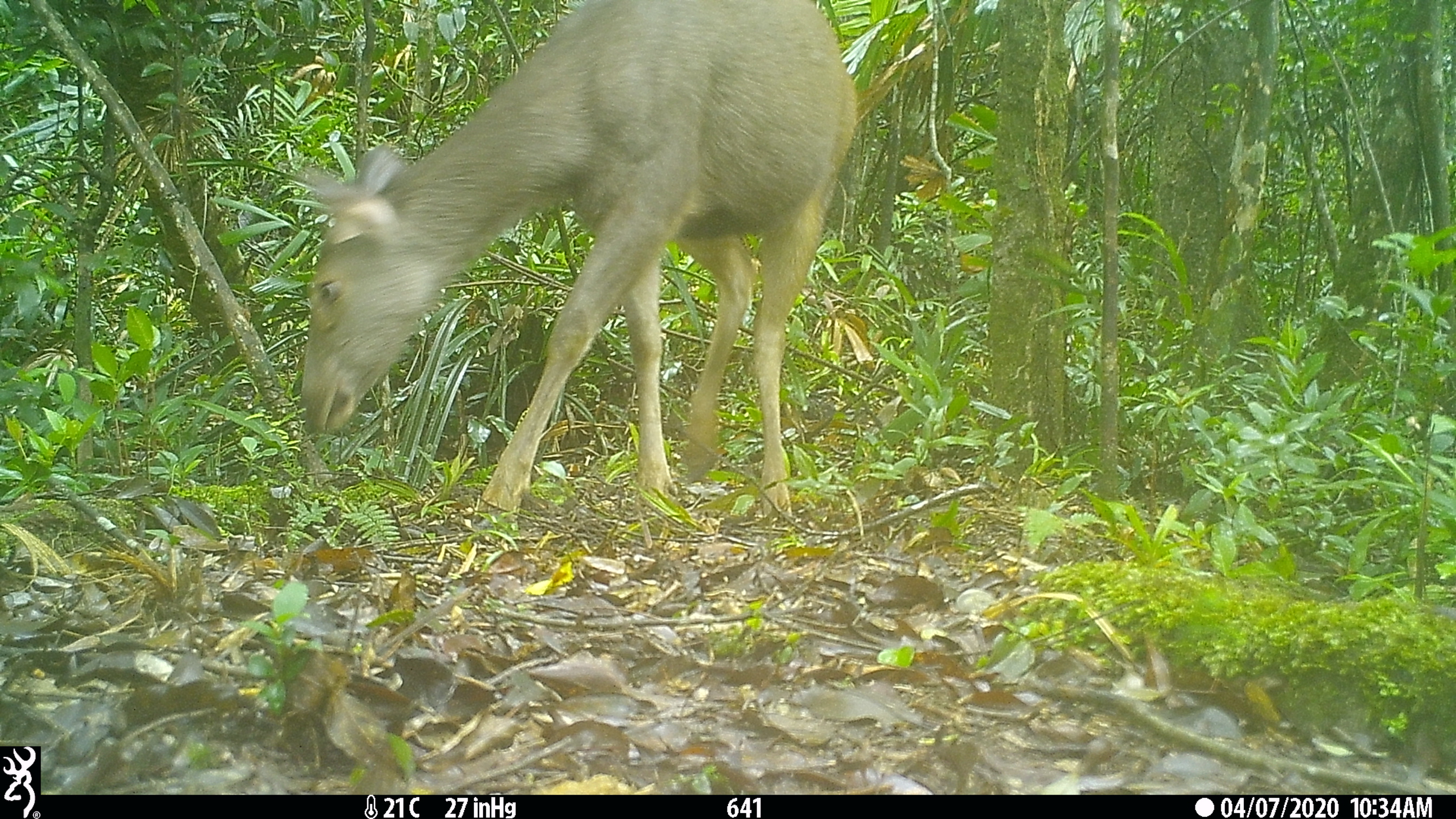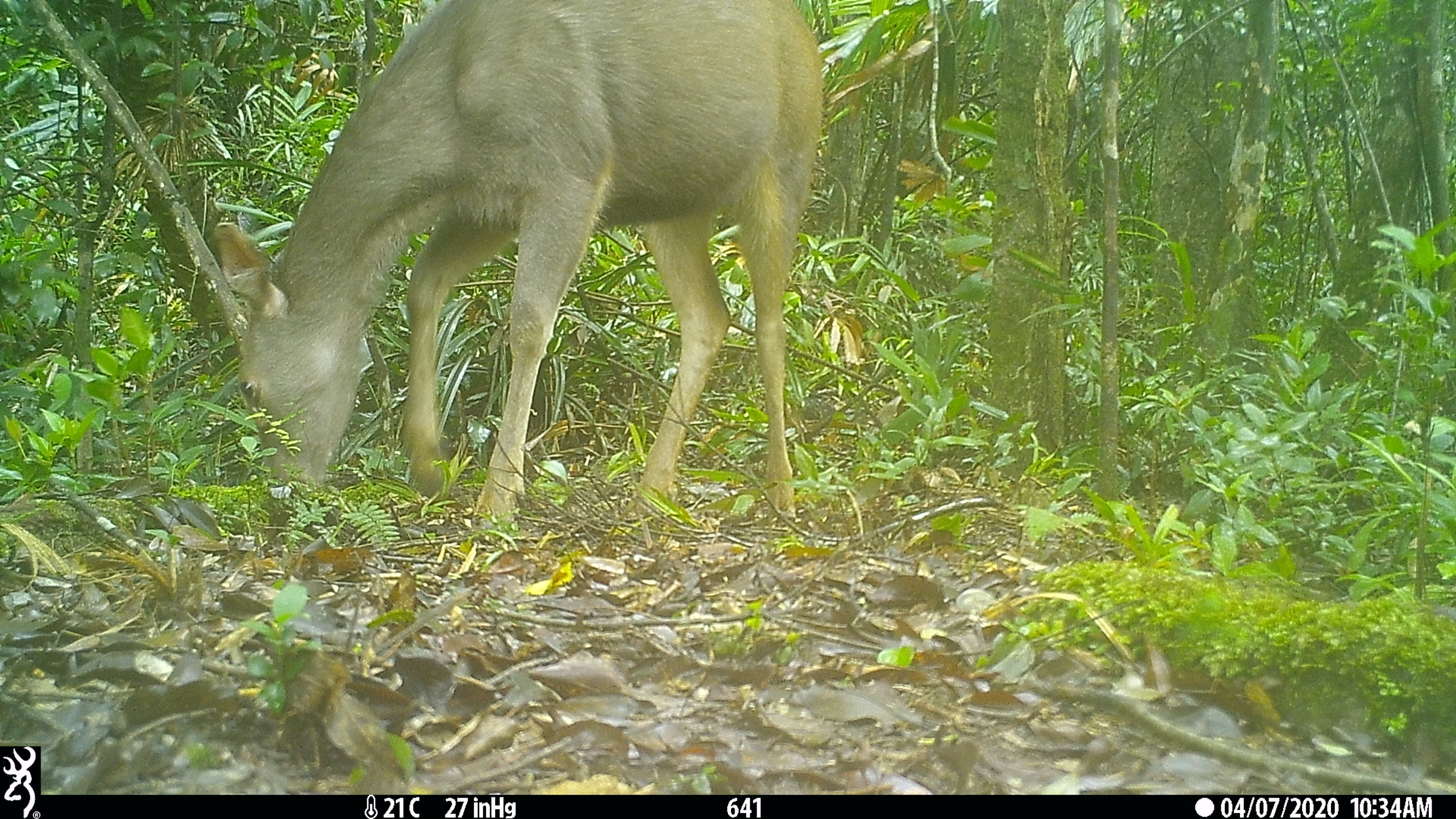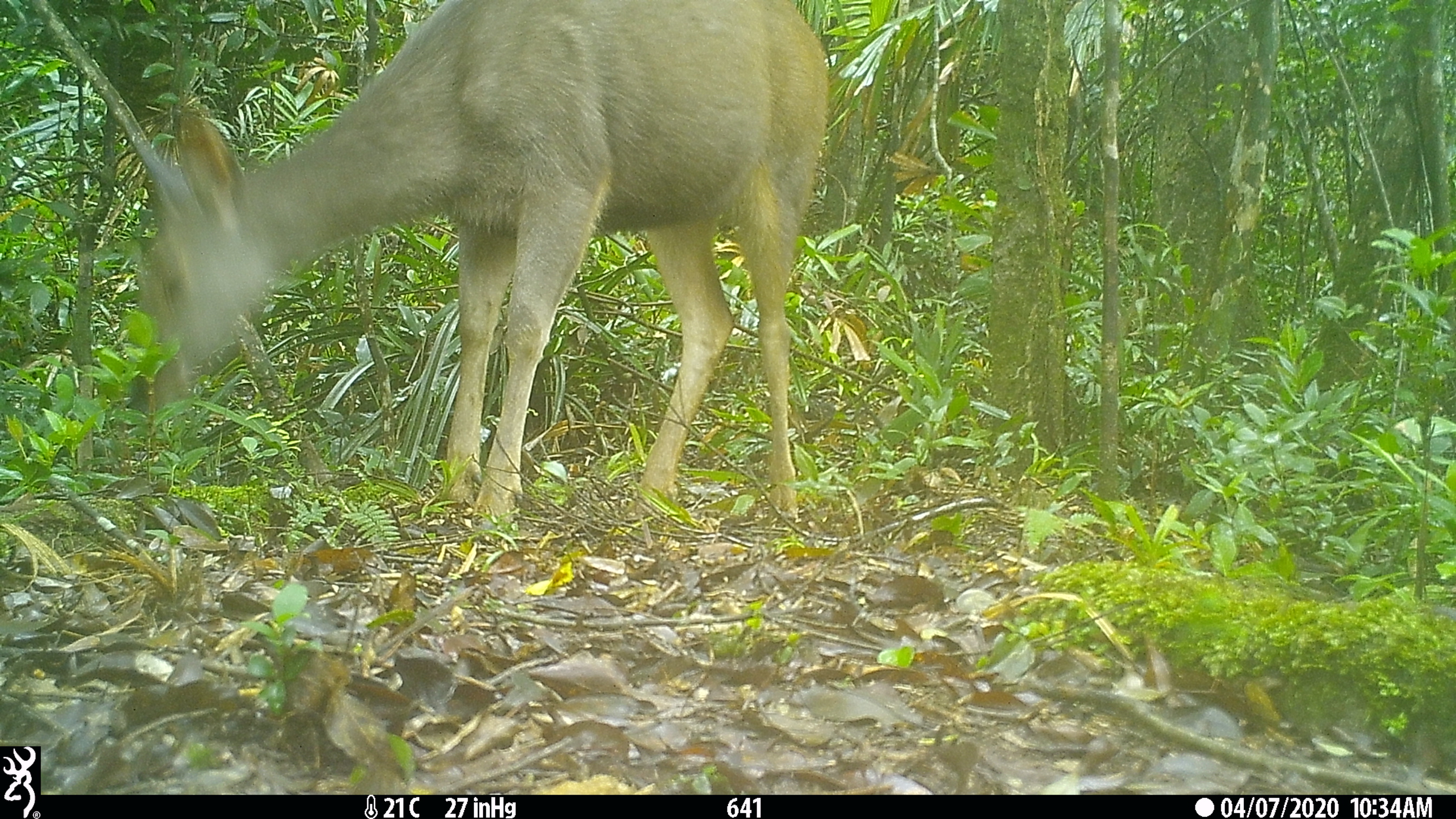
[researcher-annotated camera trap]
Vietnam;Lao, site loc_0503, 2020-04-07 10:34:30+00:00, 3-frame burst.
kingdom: Animalia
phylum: Chordata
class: Mammalia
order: Artiodactyla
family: Cervidae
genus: Rusa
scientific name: Rusa unicolor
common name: sambar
Sambar (Rusa unicolor). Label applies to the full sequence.